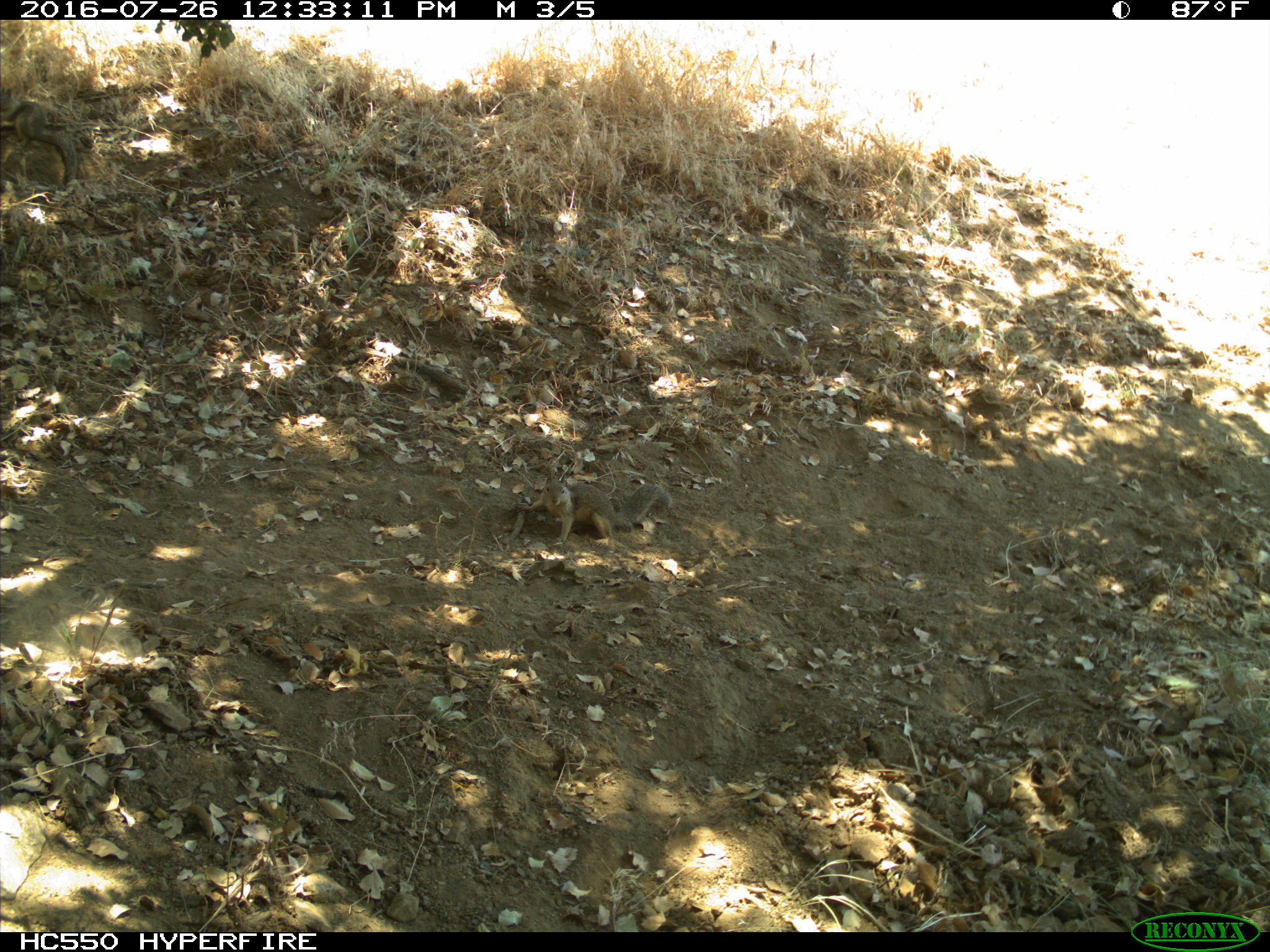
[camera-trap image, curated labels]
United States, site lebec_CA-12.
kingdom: Animalia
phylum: Chordata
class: Mammalia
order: Rodentia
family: Sciuridae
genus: Otospermophilus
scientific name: Otospermophilus beecheyi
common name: california ground squirrel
Otospermophilus beecheyi (california ground squirrel).